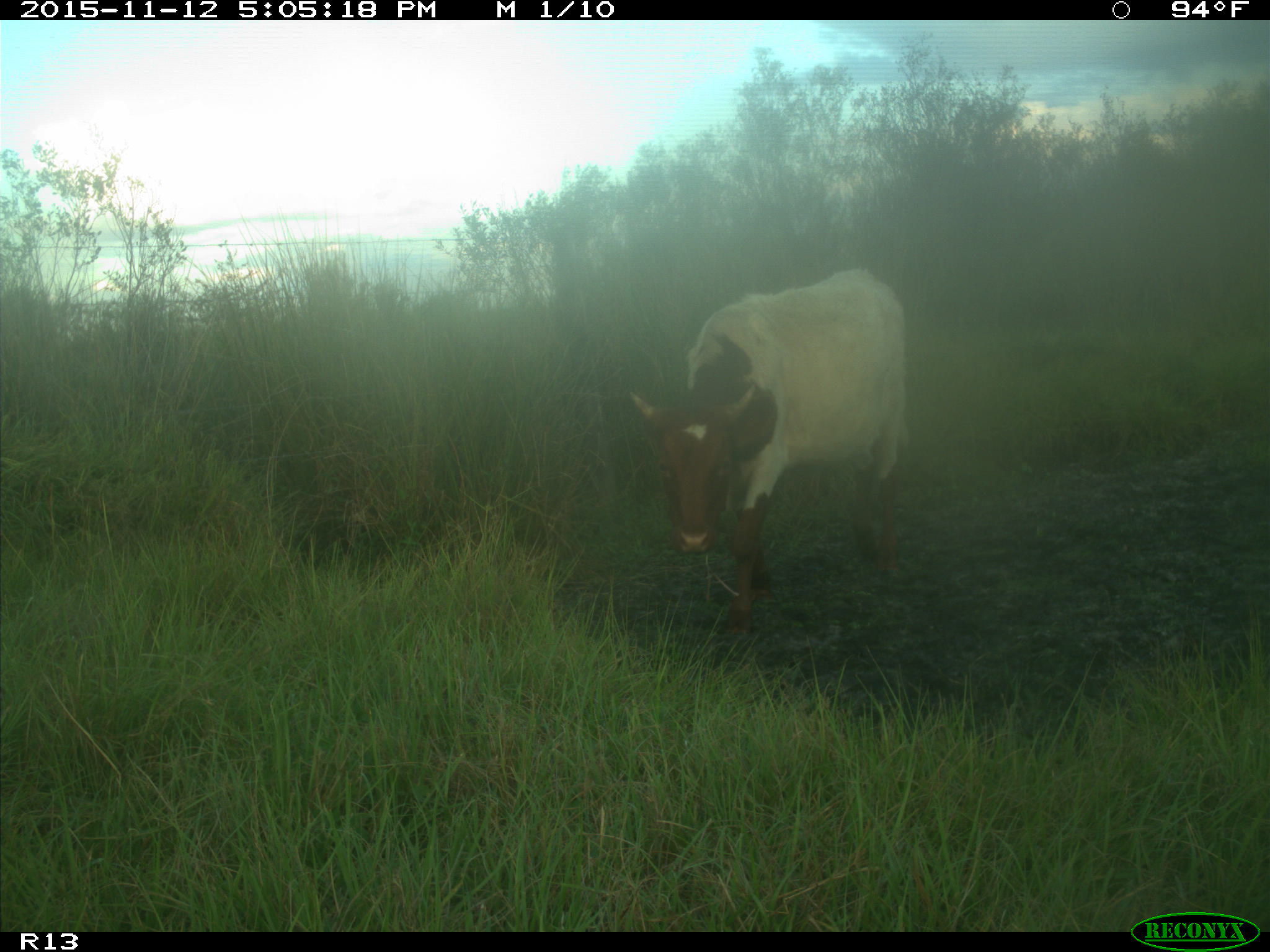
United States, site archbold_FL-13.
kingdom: Animalia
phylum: Chordata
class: Mammalia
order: Artiodactyla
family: Bovidae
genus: Bos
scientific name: Bos taurus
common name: domestic cow